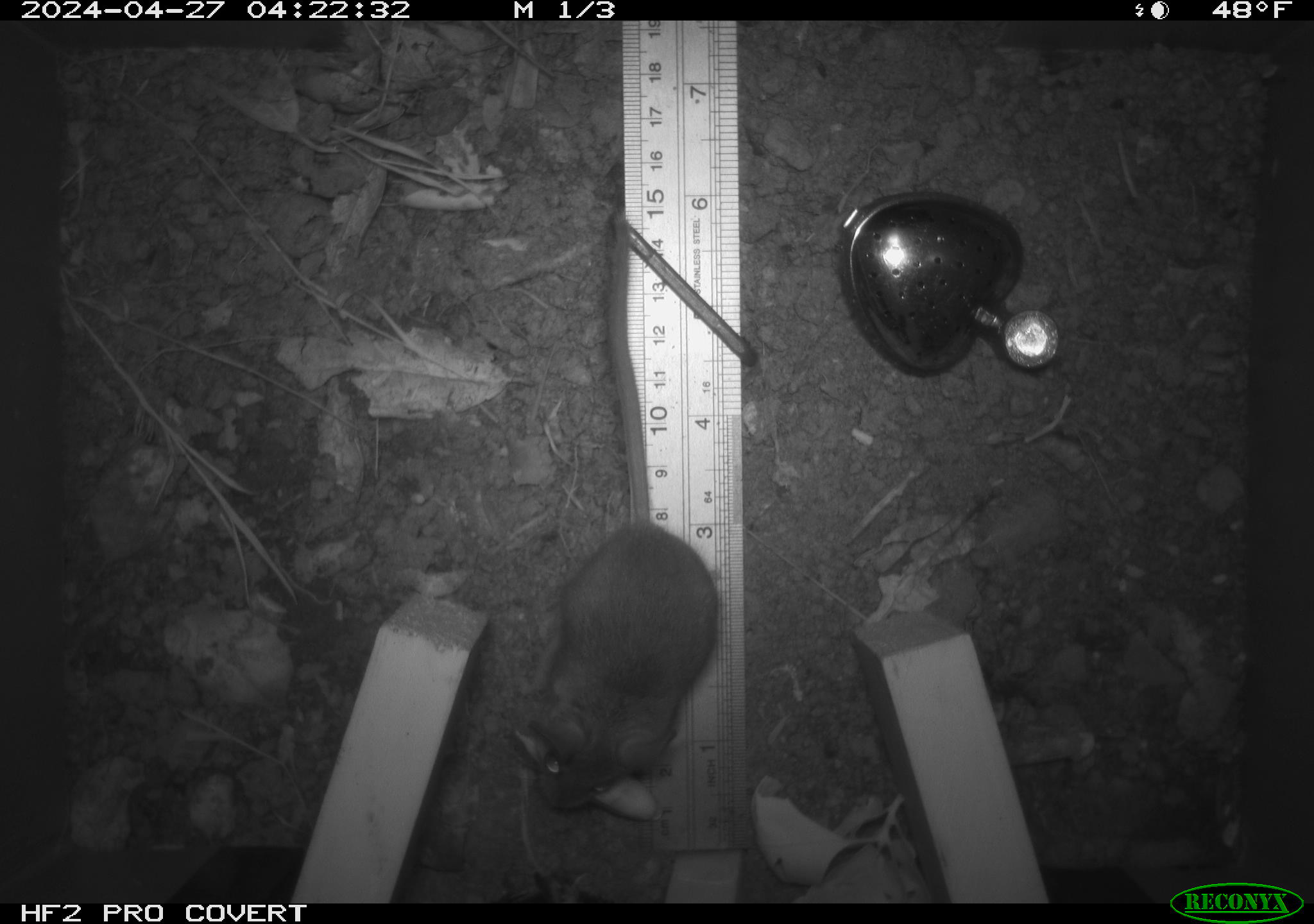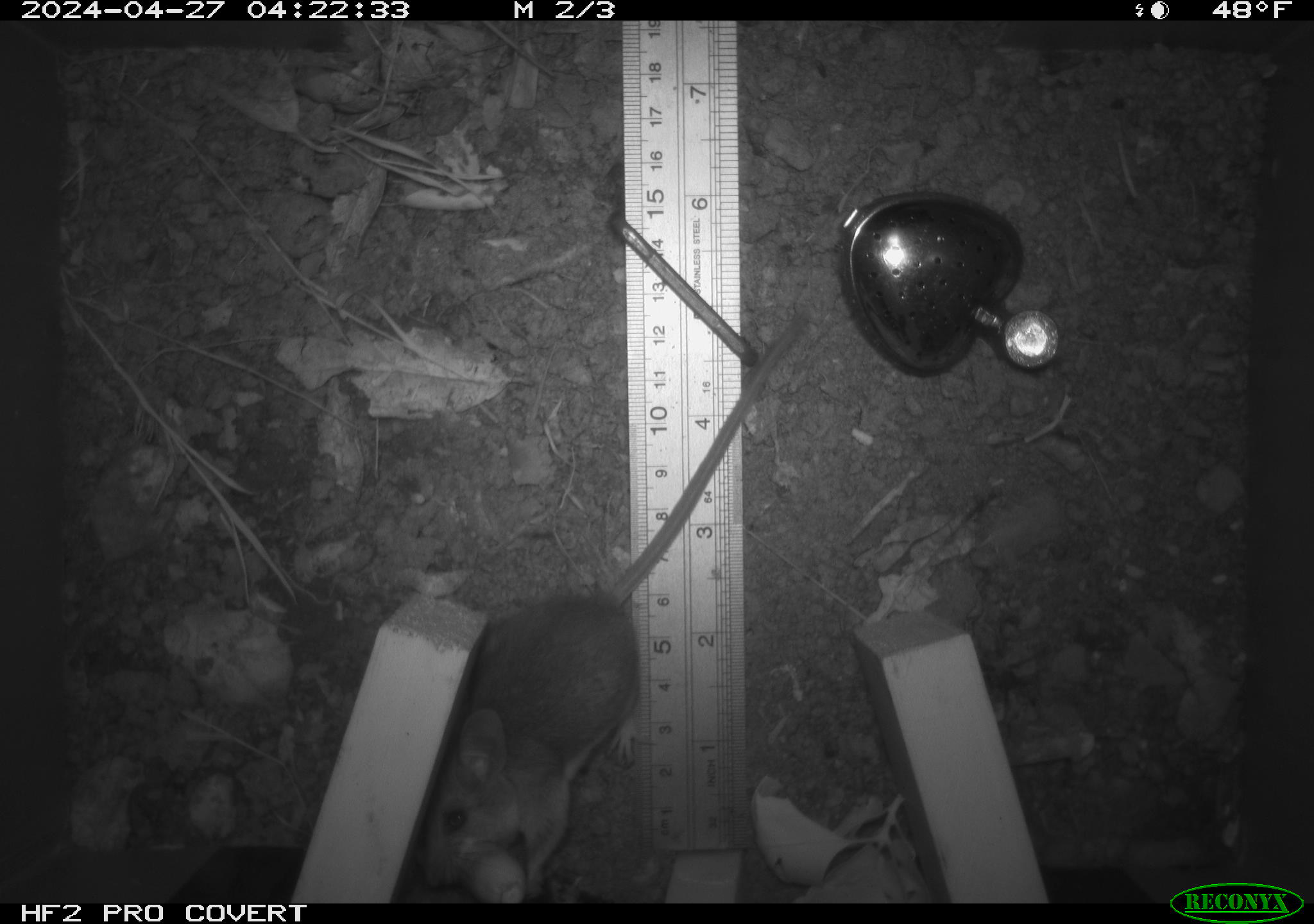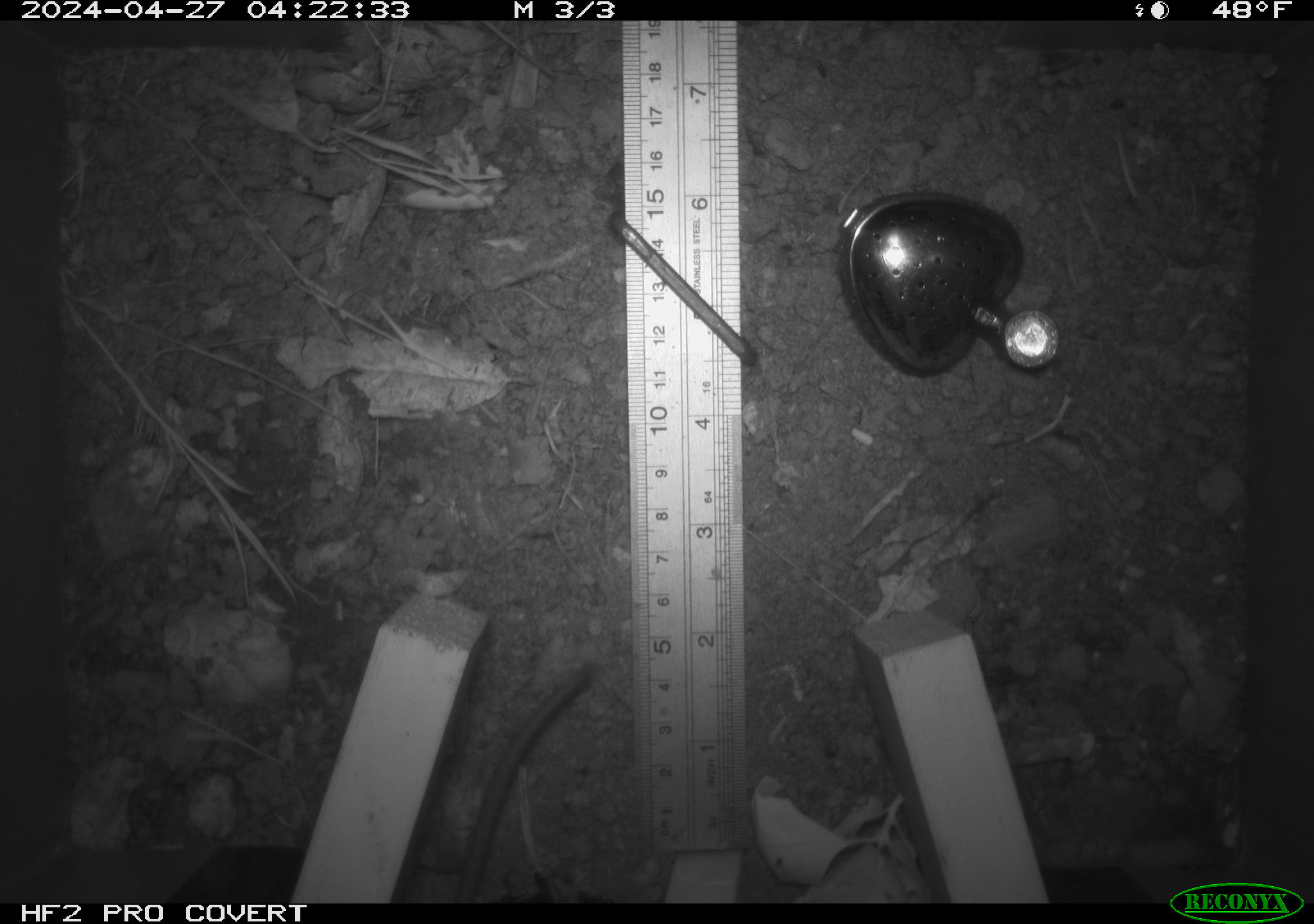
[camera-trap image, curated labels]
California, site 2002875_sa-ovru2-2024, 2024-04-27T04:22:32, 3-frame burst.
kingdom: Animalia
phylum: Chordata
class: Mammalia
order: Rodentia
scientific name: Rodentia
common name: rodent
Rodent (Rodentia).